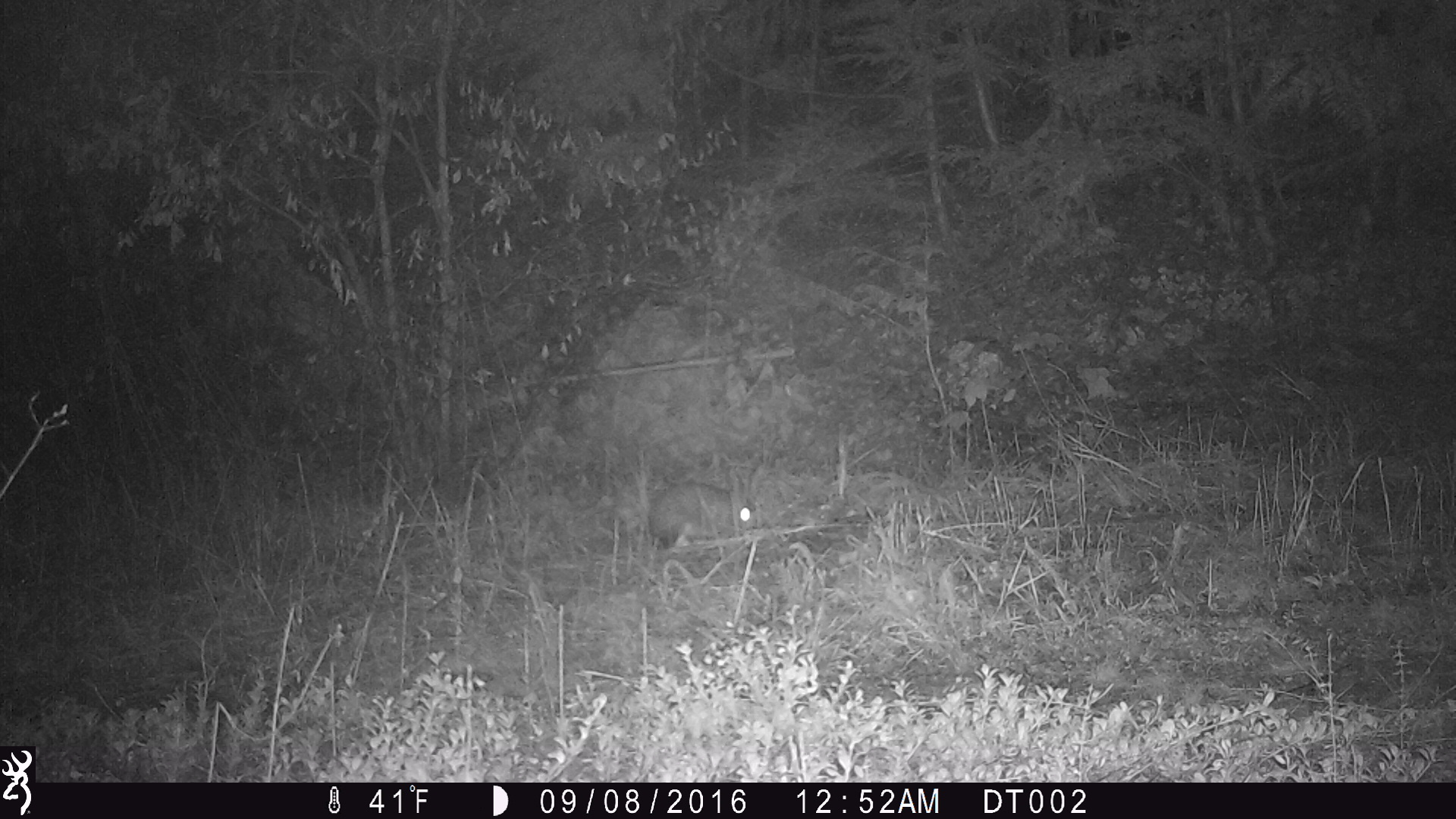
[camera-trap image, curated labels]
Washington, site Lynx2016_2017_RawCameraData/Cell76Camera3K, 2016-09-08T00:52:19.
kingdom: Animalia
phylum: Chordata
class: Mammalia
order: Lagomorpha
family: Leporidae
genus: Lepus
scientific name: Lepus americanus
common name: snowshoe hare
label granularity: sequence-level